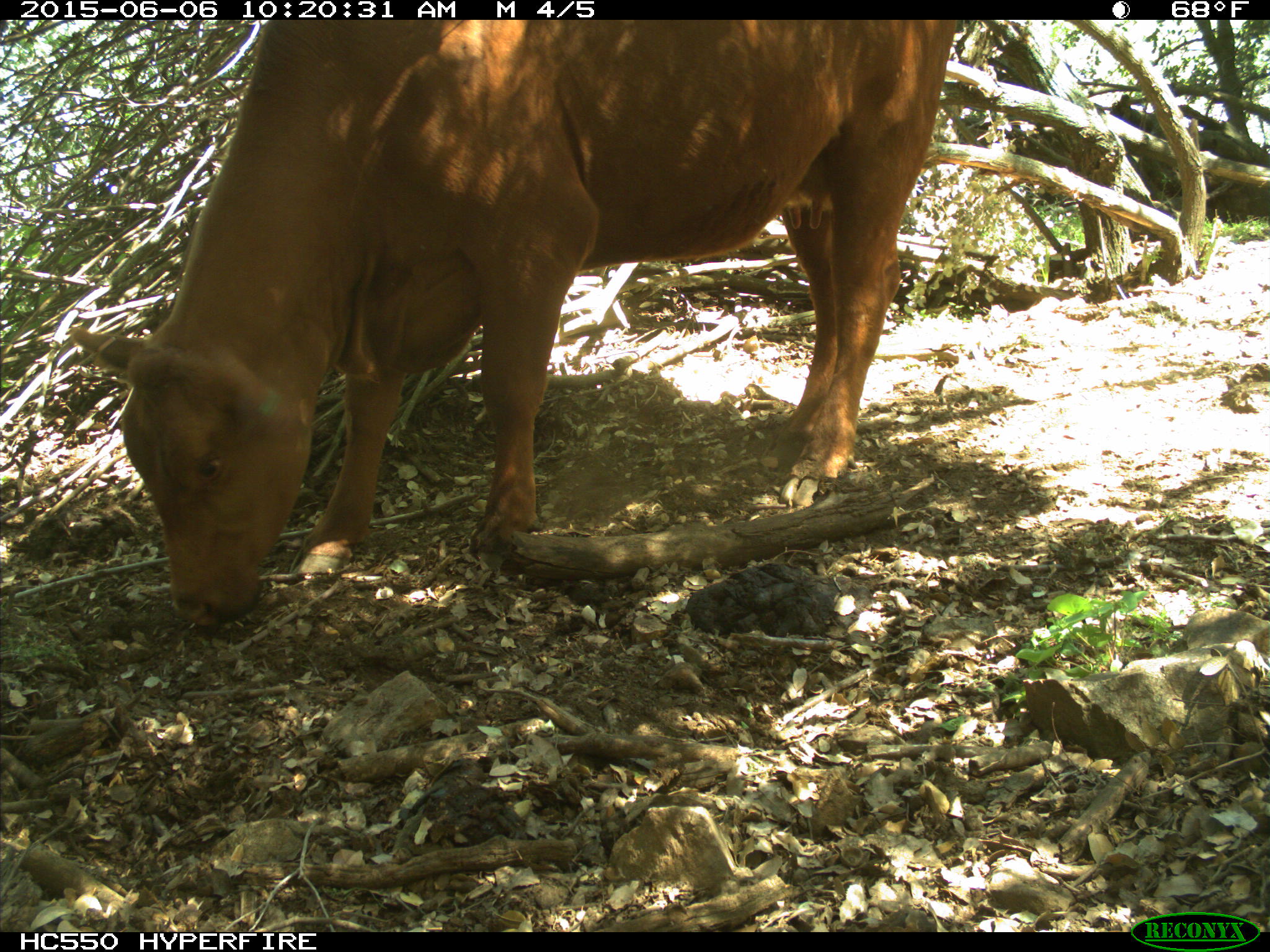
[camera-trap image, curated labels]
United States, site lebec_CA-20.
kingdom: Animalia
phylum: Chordata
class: Mammalia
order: Artiodactyla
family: Bovidae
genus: Bos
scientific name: Bos taurus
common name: domestic cow